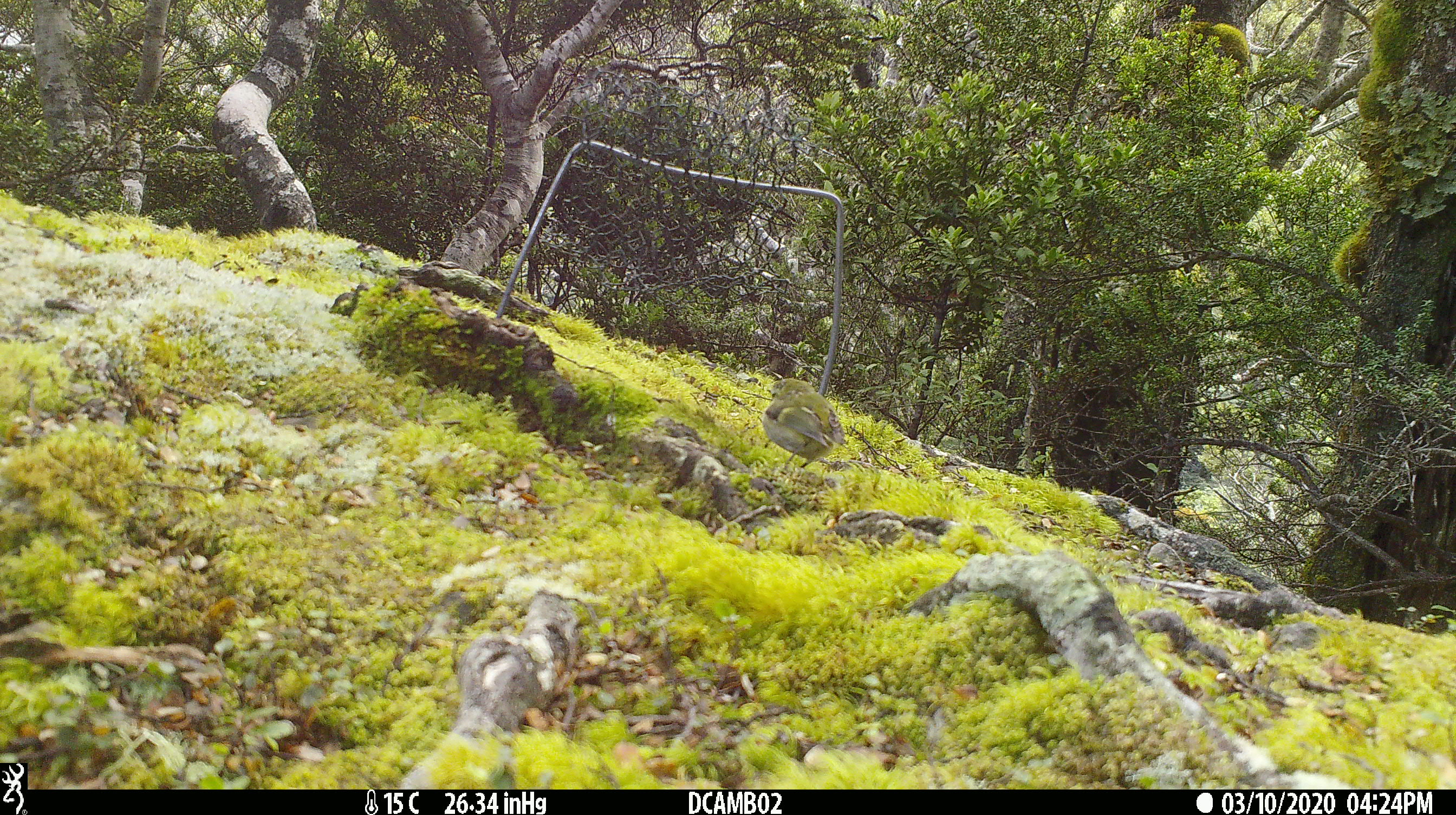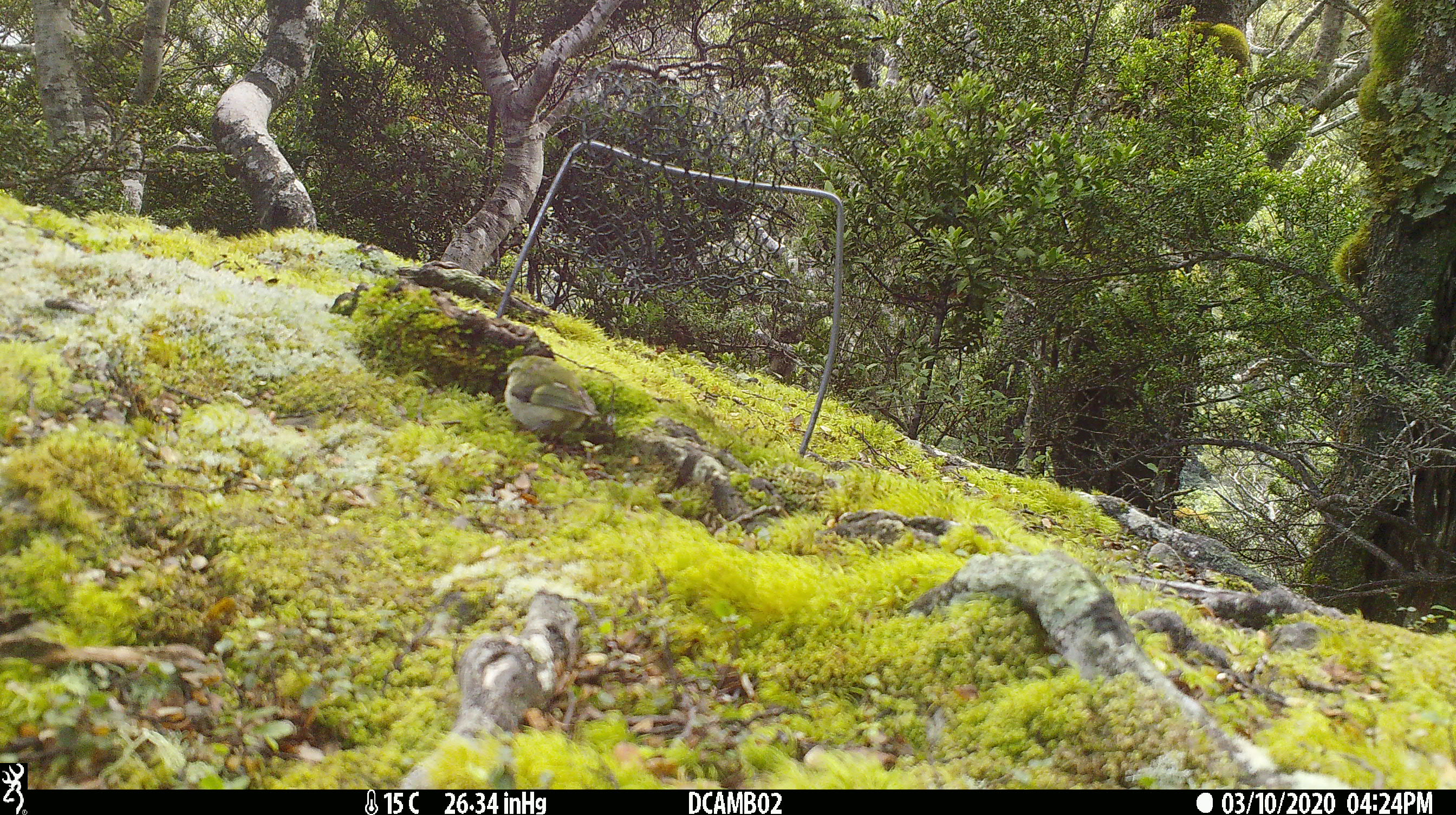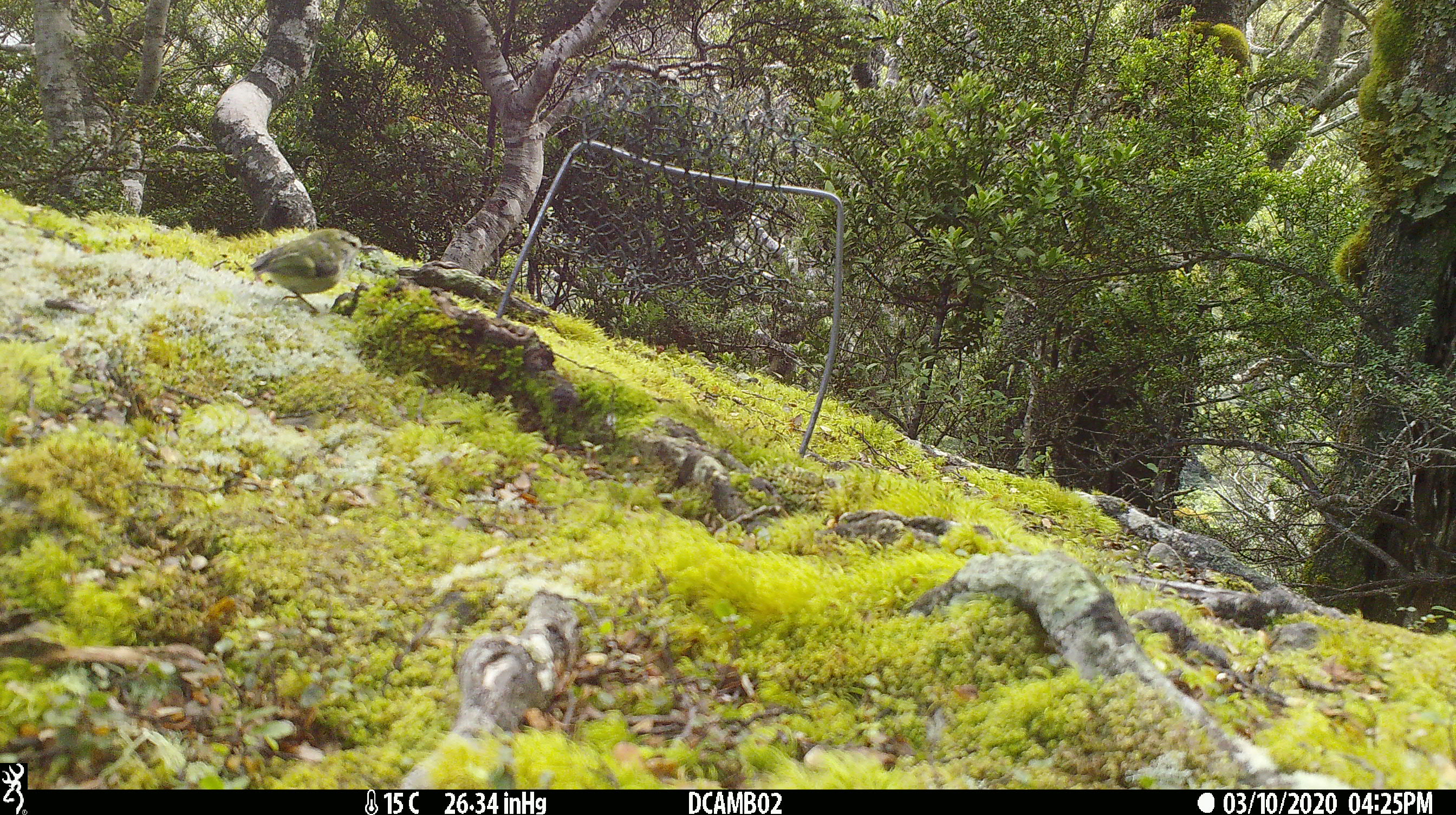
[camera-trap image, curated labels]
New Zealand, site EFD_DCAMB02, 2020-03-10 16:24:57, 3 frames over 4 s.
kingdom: Animalia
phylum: Chordata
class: Aves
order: Passeriformes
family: Acanthisittidae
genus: Acanthisitta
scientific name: Acanthisitta chloris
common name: rifleman